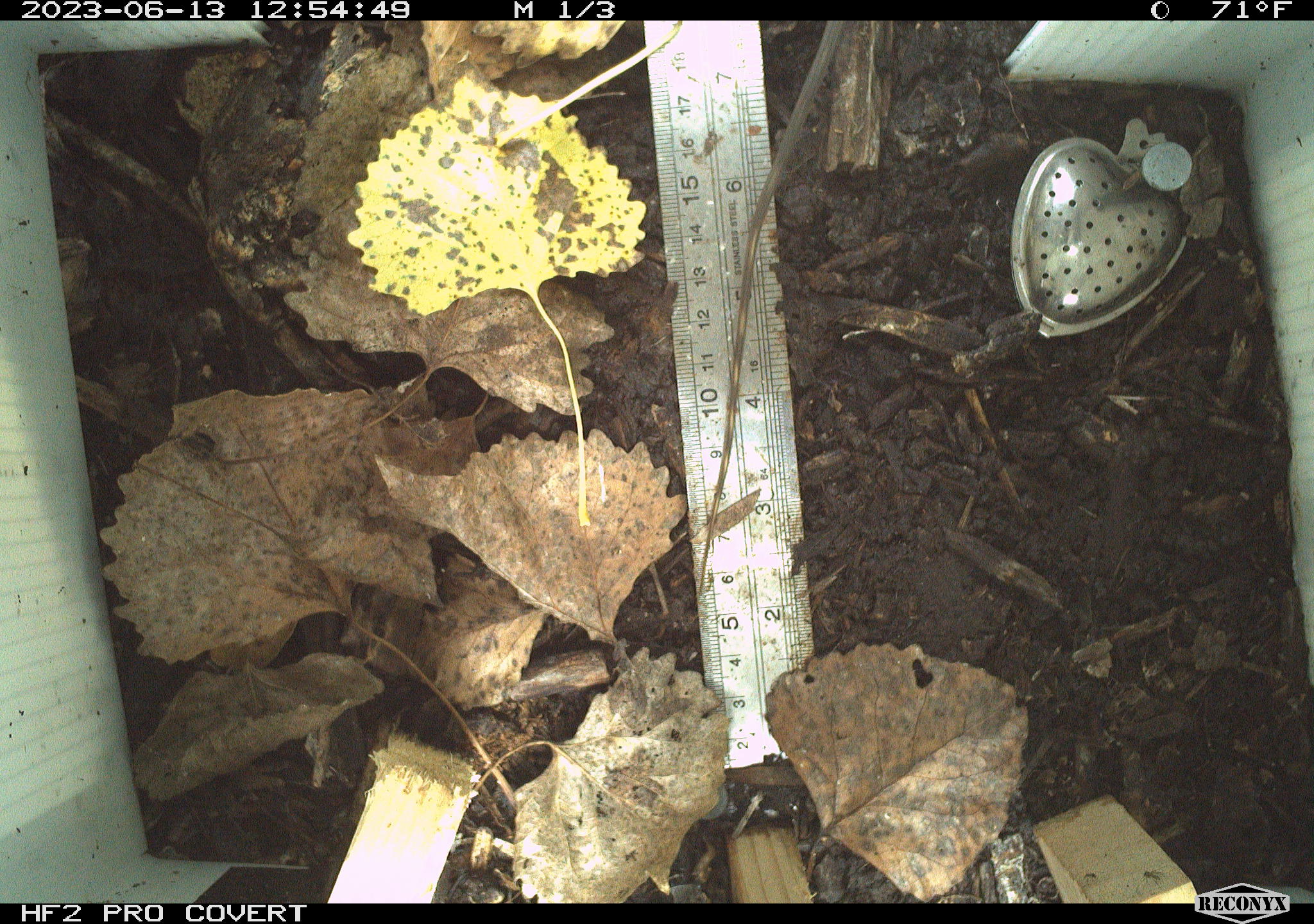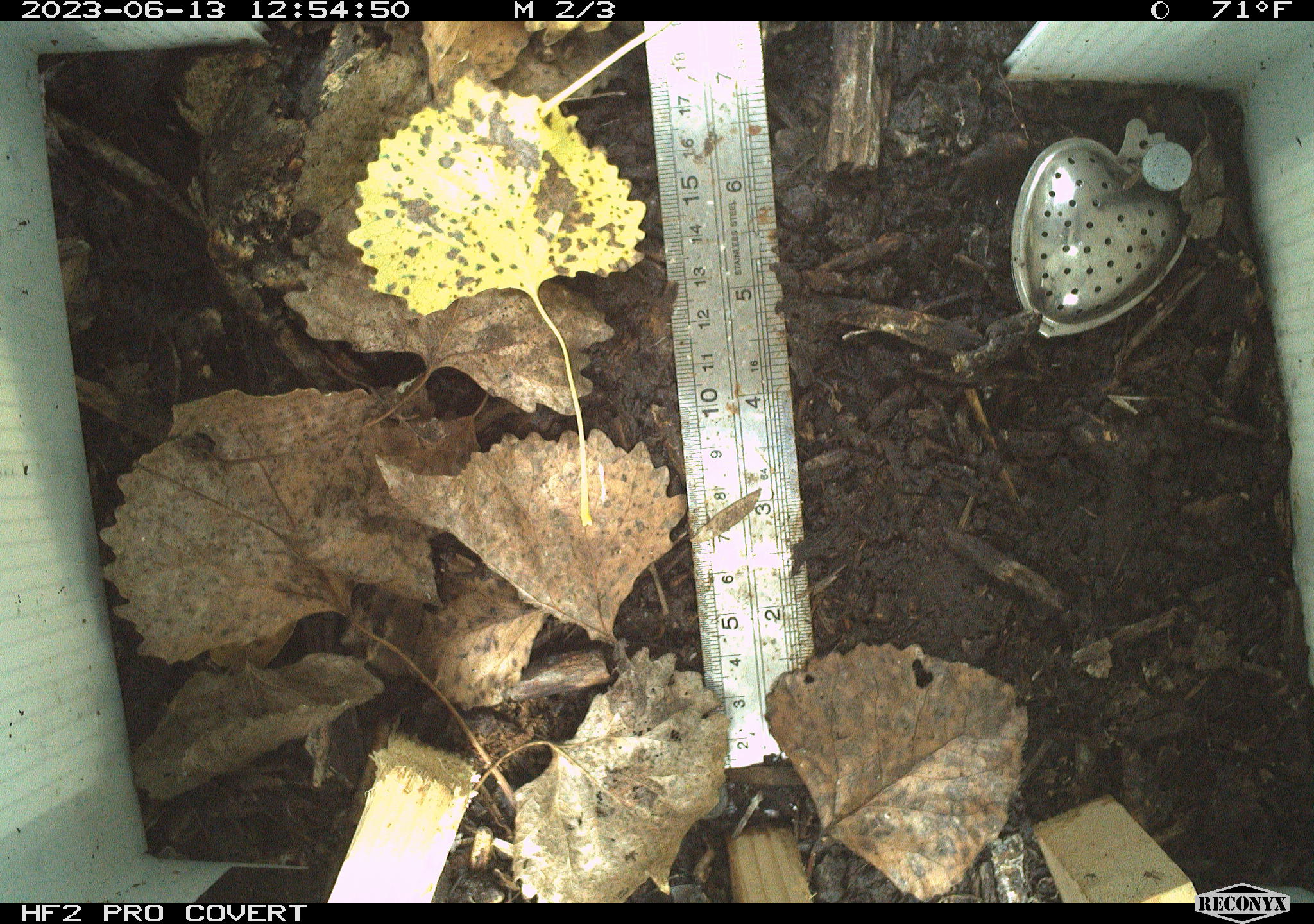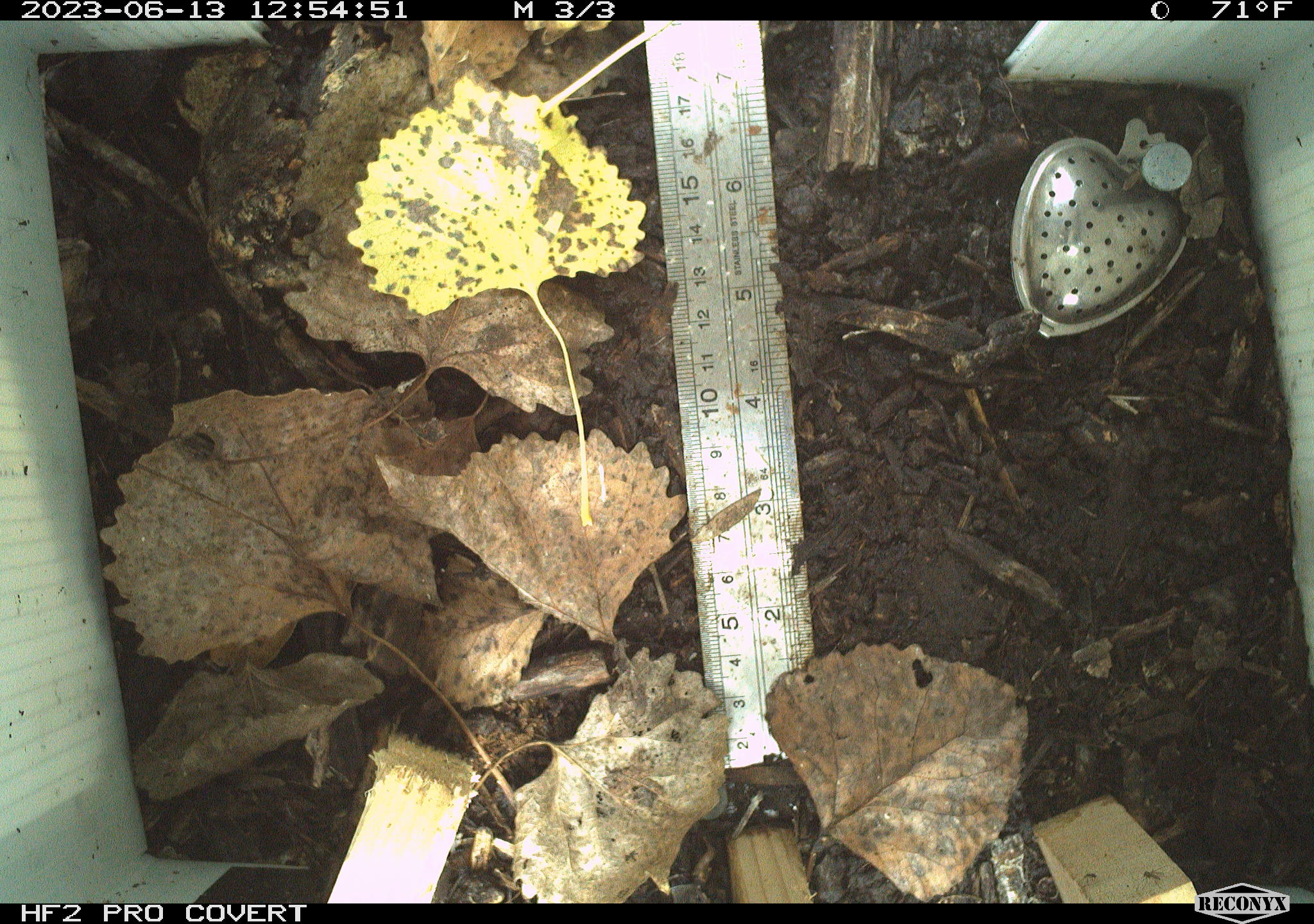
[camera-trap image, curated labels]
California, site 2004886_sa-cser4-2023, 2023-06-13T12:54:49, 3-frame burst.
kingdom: Animalia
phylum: Chordata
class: Reptilia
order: Squamata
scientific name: Squamata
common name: lizards and snakes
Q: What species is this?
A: Lizards and snakes (Squamata).